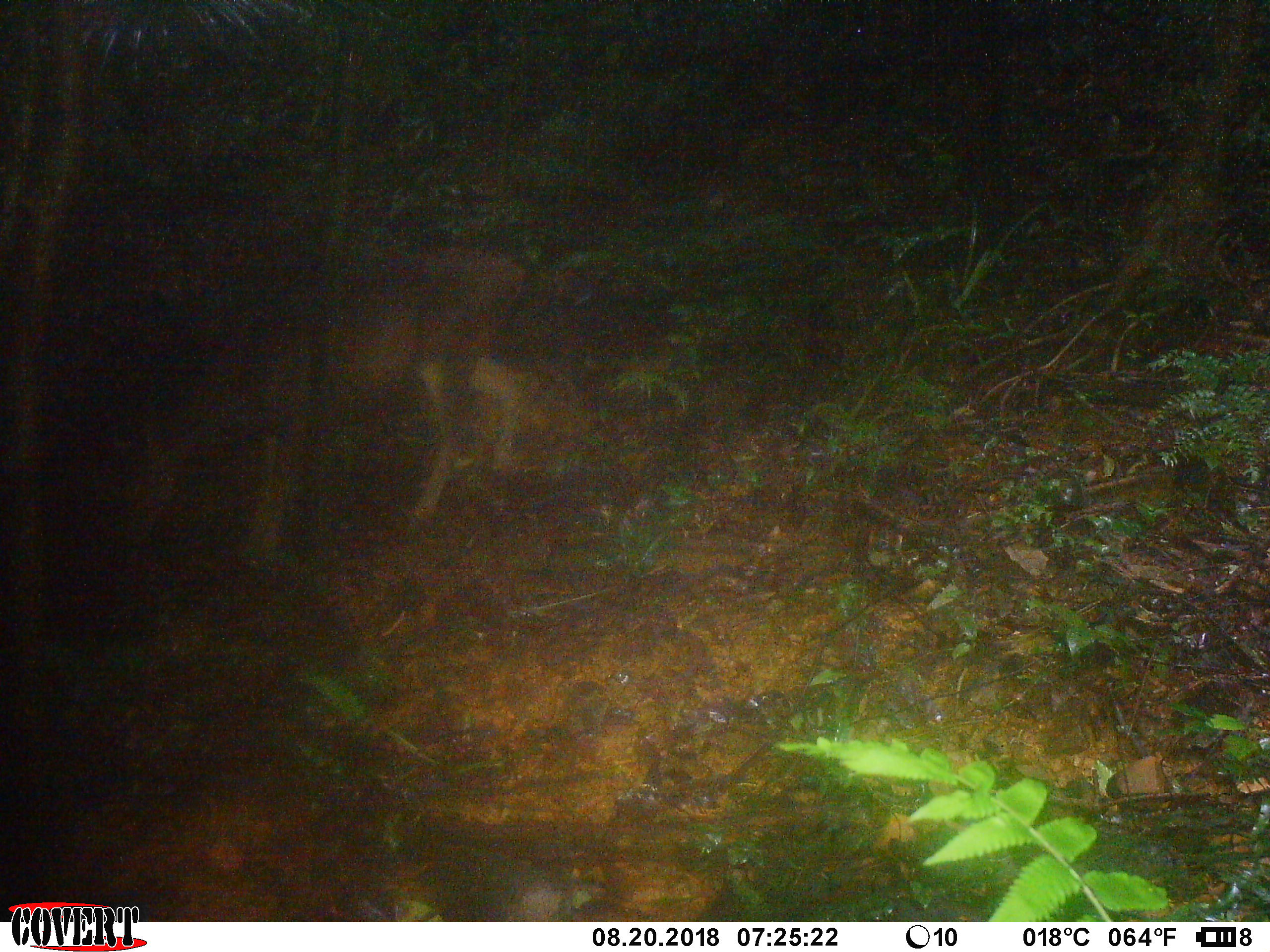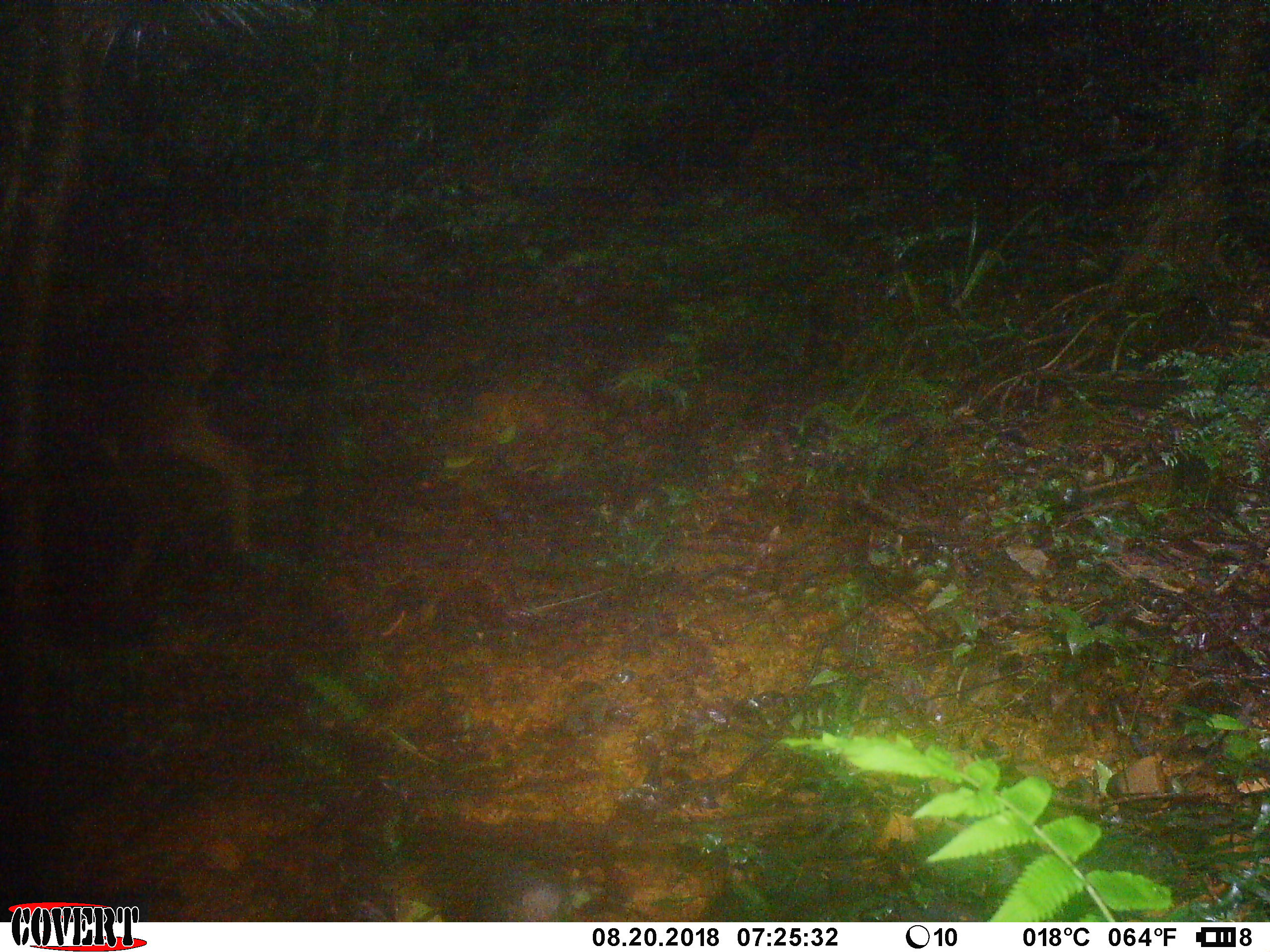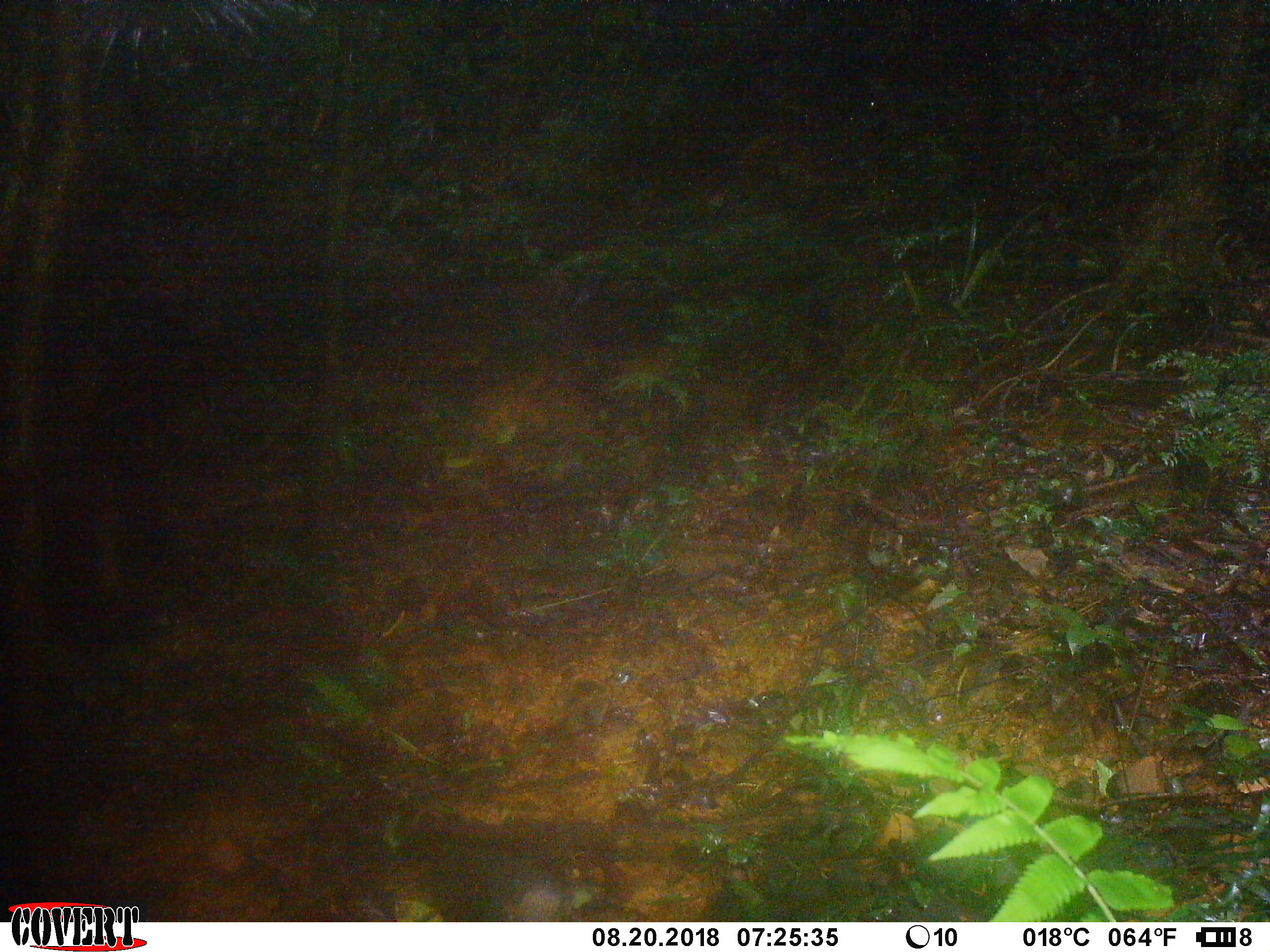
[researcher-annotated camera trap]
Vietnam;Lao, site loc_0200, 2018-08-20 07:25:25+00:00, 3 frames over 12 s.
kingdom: Animalia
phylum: Chordata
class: Mammalia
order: Artiodactyla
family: Cervidae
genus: Rusa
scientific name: Rusa unicolor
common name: sambar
Sambar (Rusa unicolor). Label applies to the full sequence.